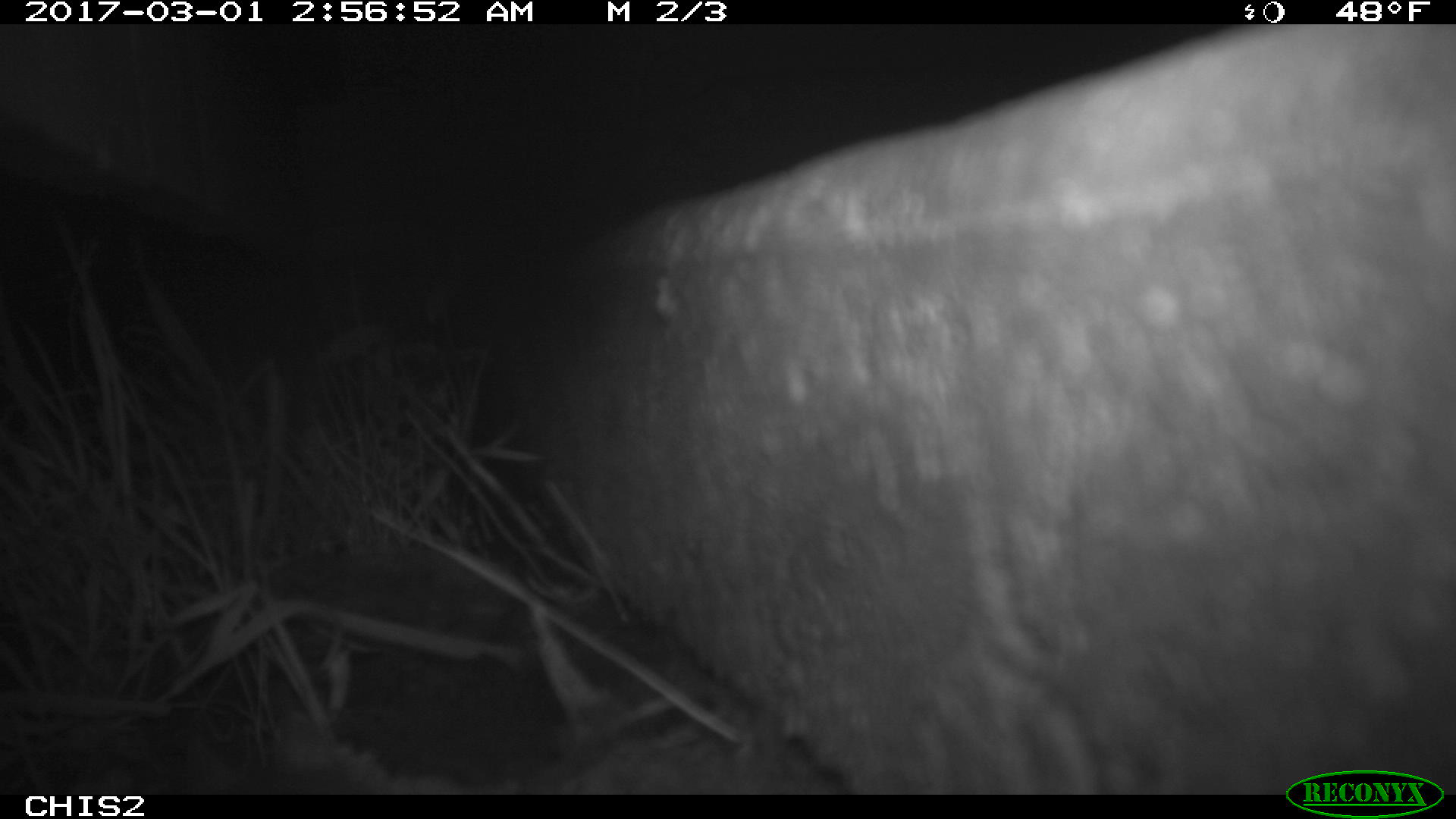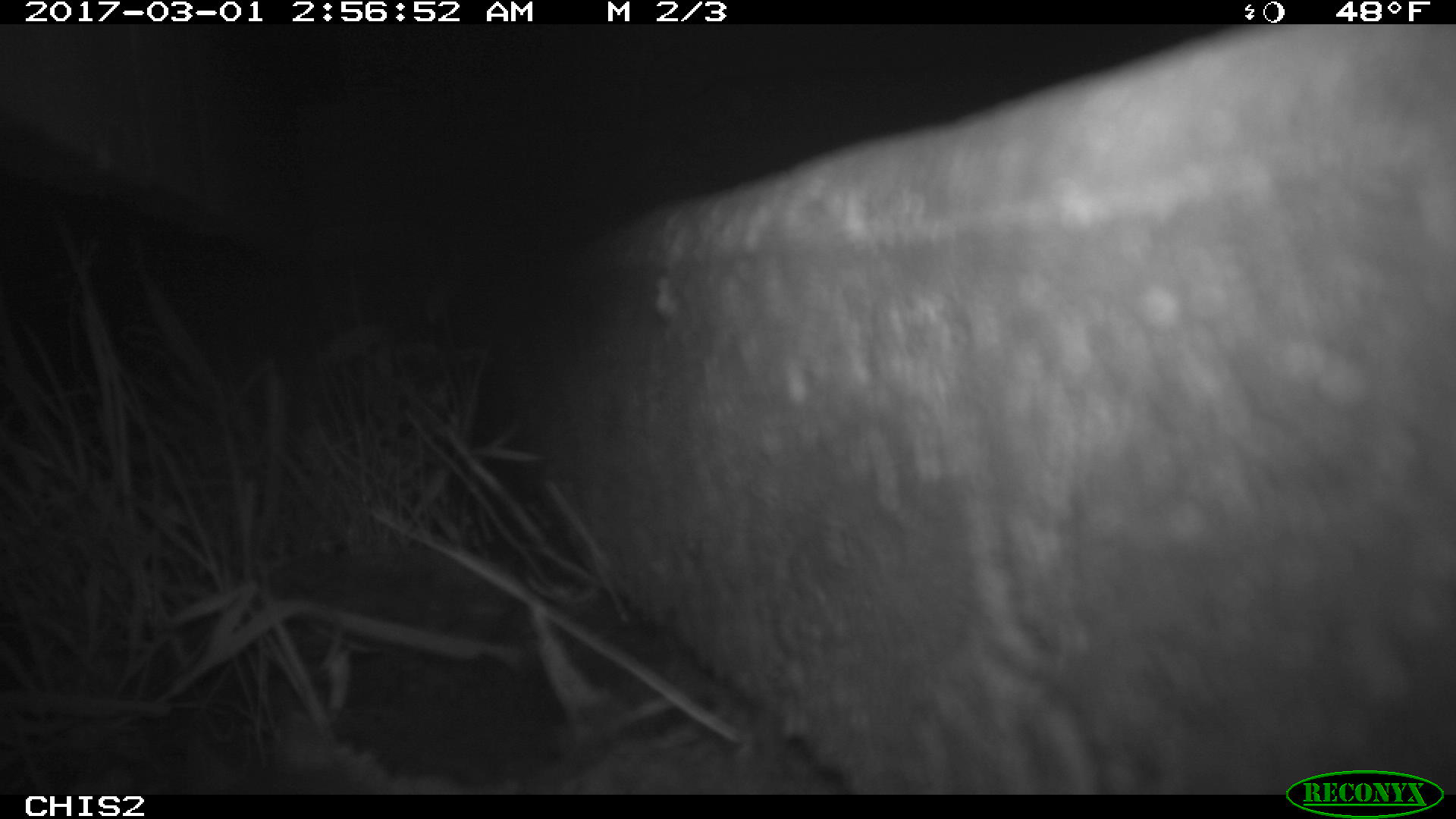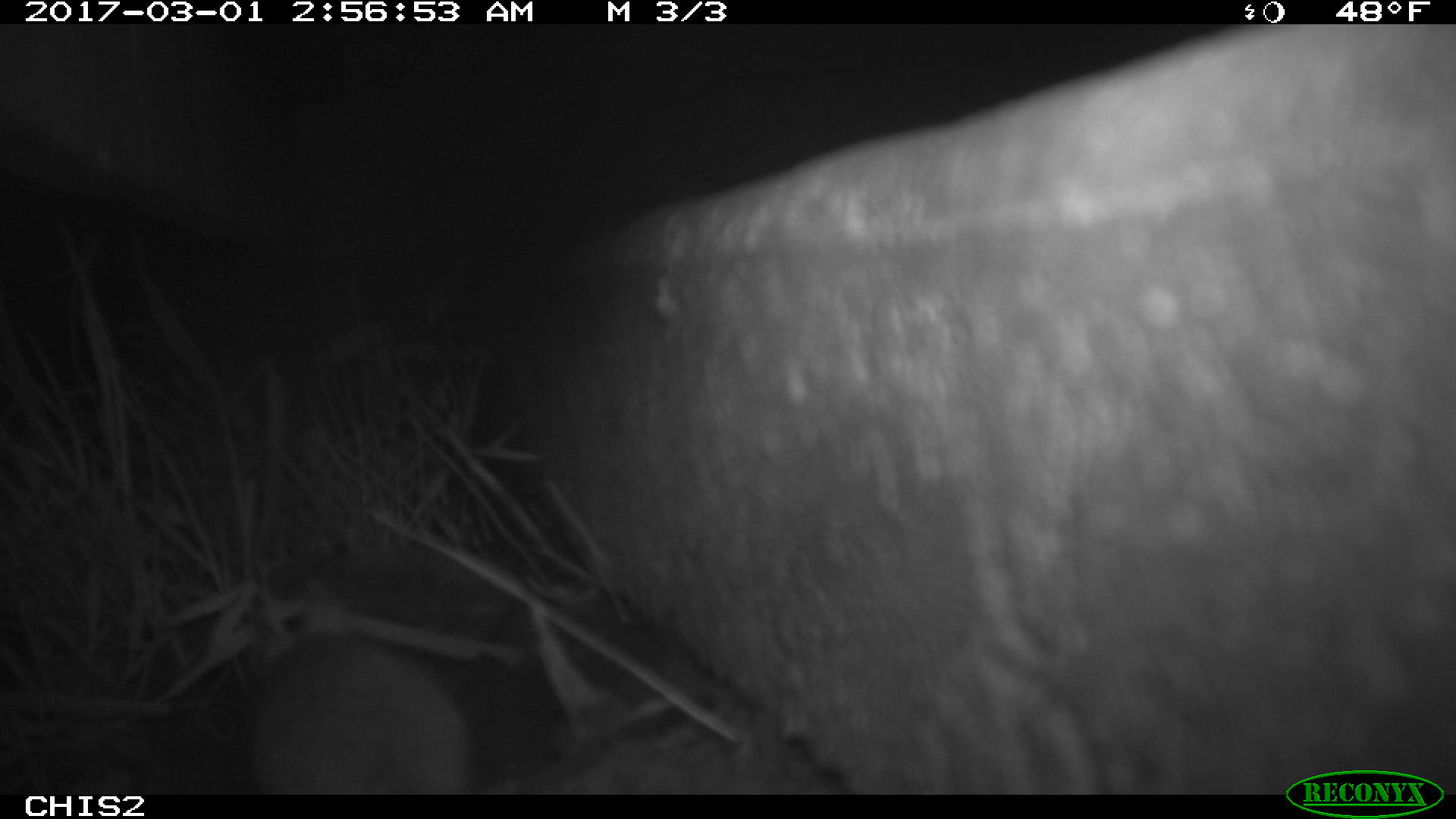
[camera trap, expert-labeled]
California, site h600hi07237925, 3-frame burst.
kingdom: Animalia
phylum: Chordata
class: Mammalia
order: Rodentia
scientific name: Rodentia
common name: rodent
Rodent (Rodentia).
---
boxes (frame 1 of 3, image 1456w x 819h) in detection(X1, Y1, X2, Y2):
rodent: detection(177, 730, 290, 795)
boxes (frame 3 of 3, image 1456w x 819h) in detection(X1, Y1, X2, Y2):
rodent: detection(231, 629, 475, 794)